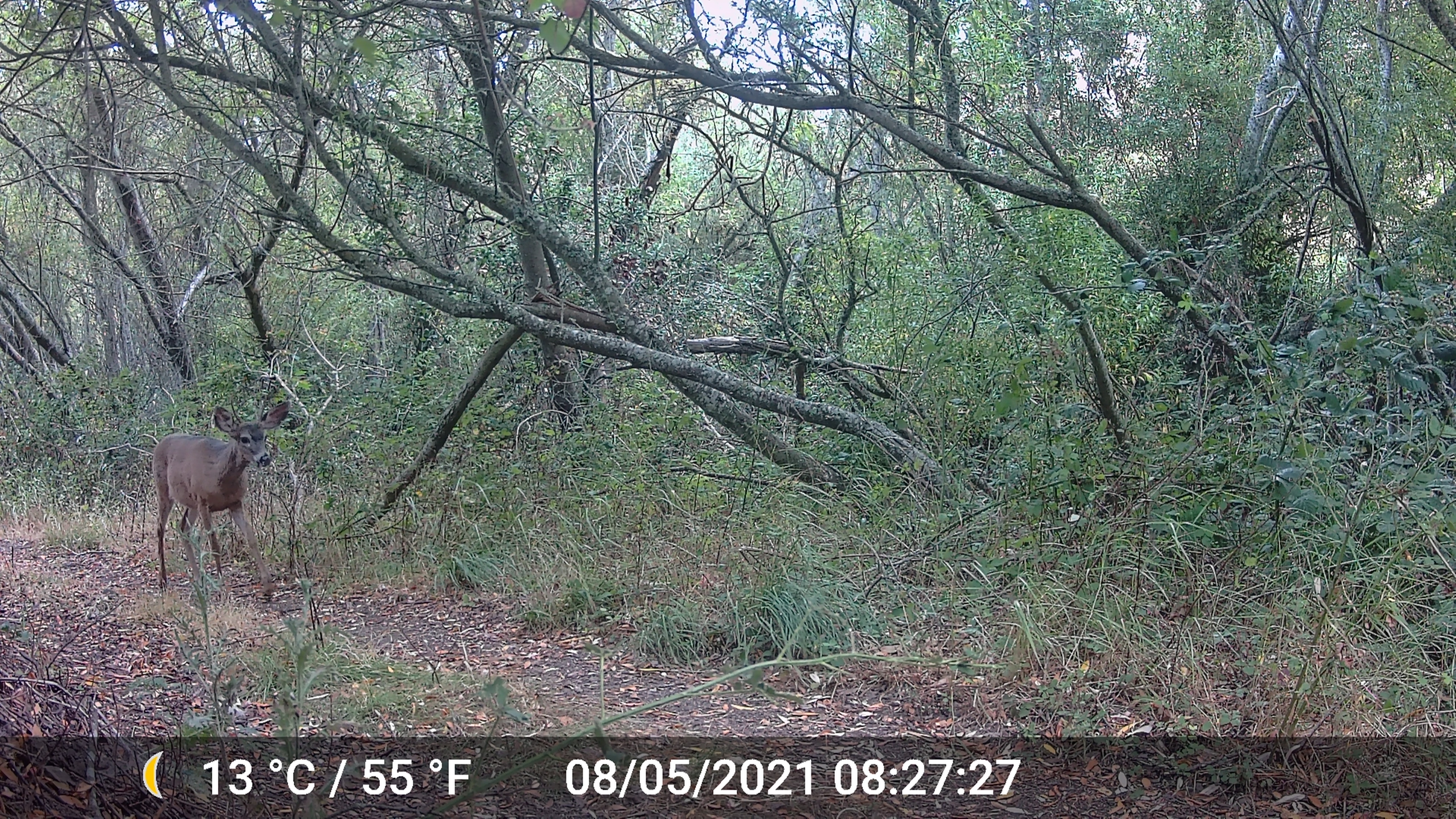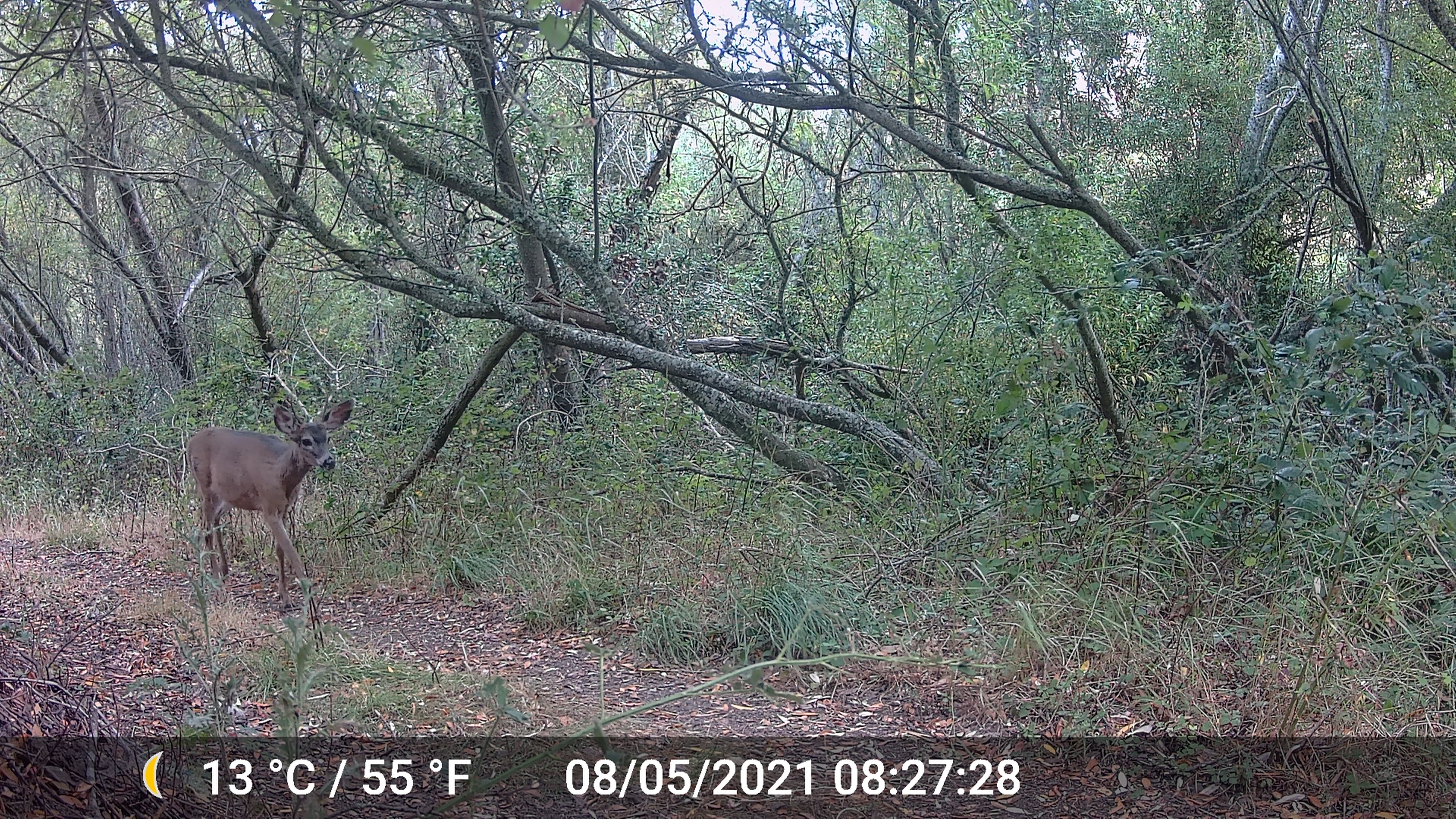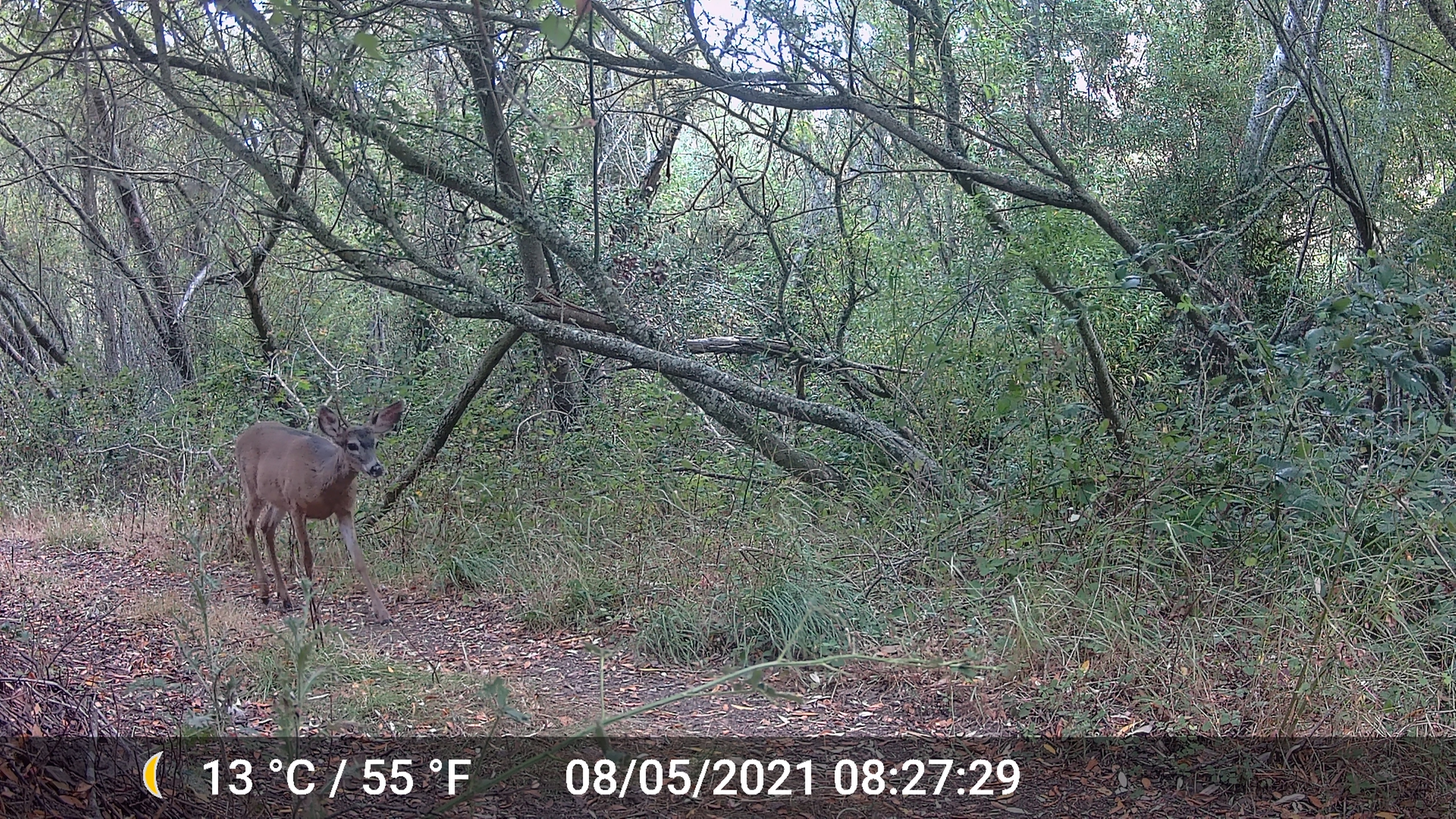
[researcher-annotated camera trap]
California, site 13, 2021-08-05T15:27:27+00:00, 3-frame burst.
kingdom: Animalia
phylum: Chordata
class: Mammalia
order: Artiodactyla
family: Cervidae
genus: Odocoileus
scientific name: Odocoileus hemionus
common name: mule deer